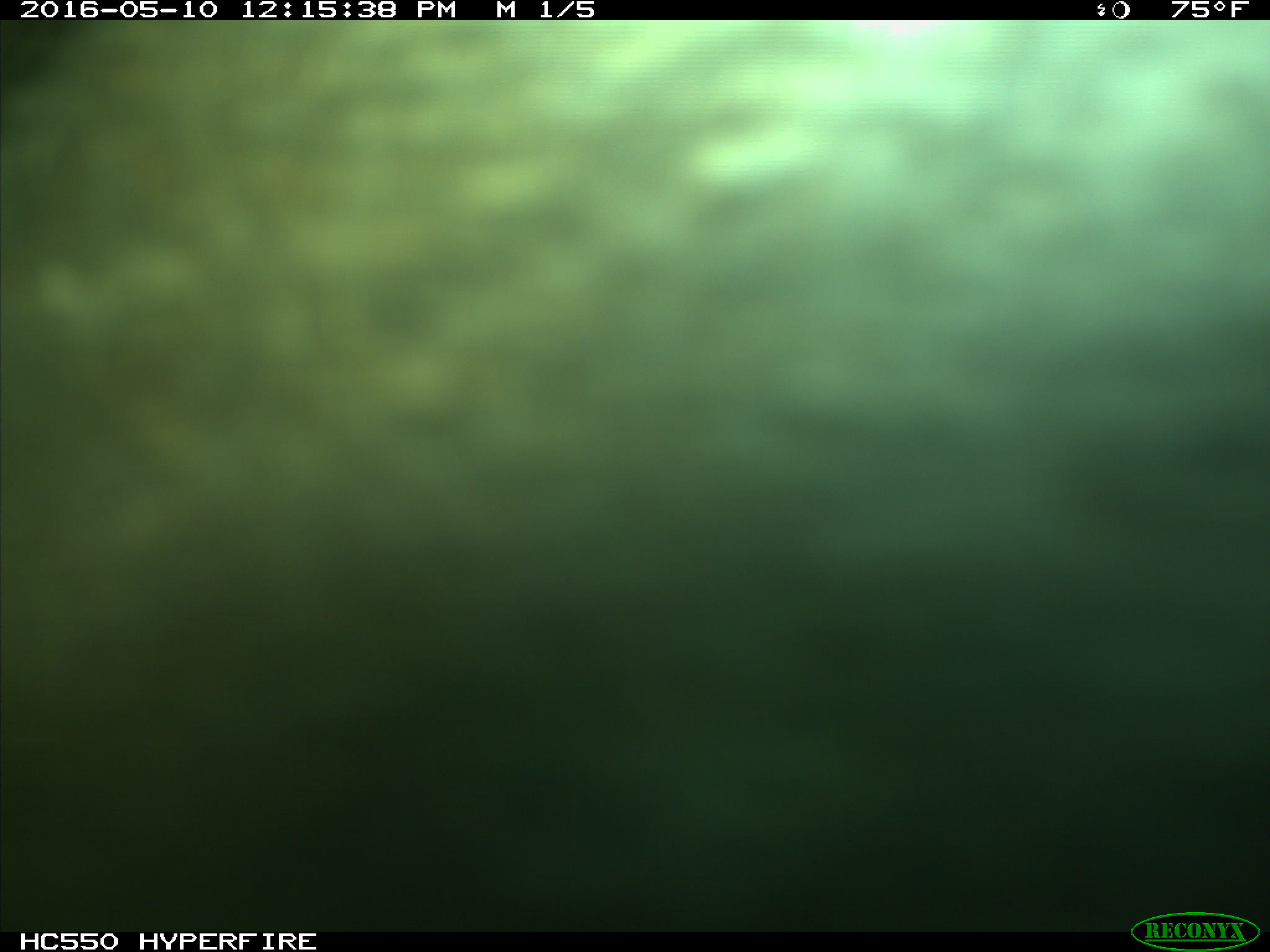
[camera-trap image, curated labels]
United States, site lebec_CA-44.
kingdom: Animalia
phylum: Chordata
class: Mammalia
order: Artiodactyla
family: Bovidae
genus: Bos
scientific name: Bos taurus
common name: domestic cow